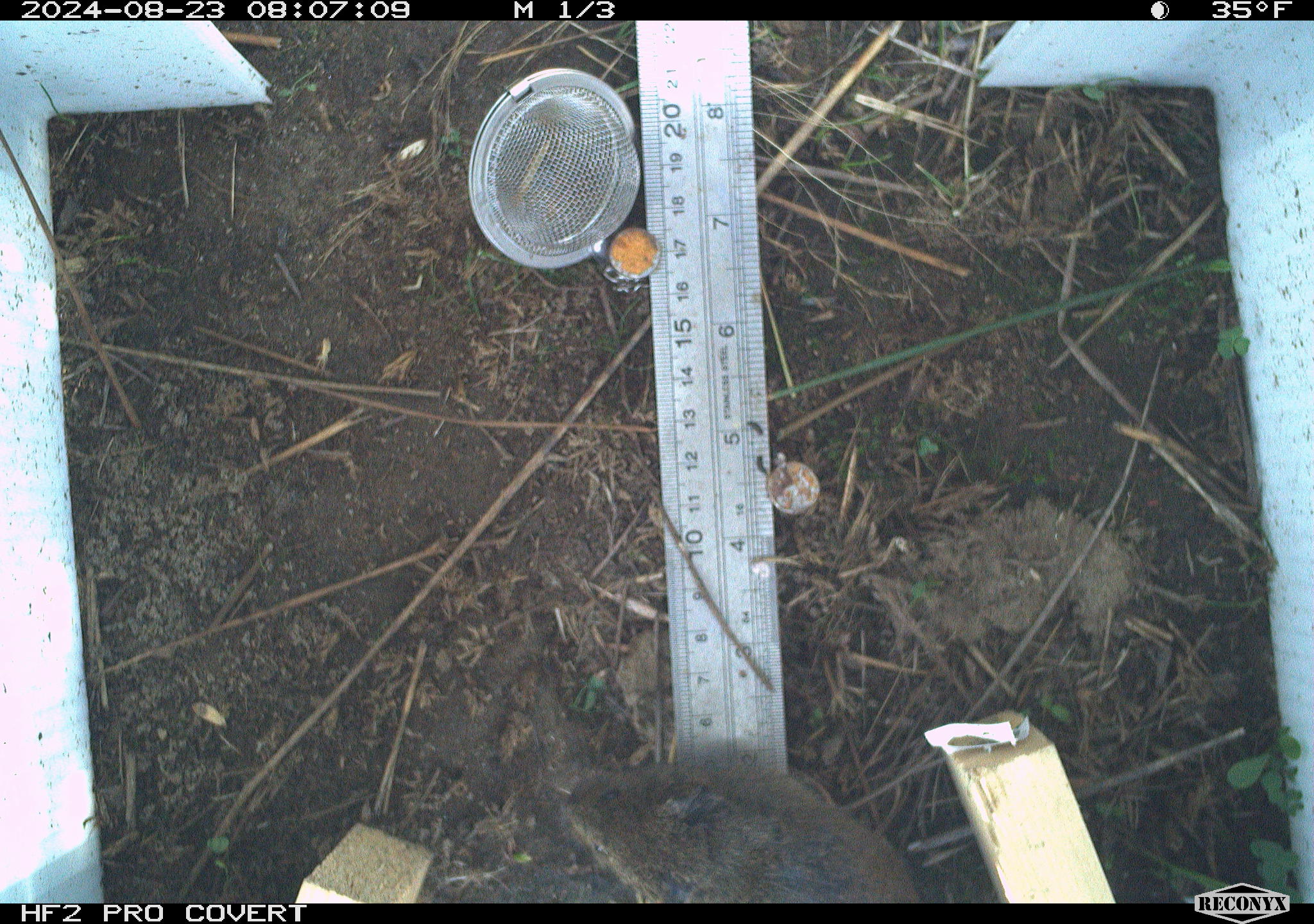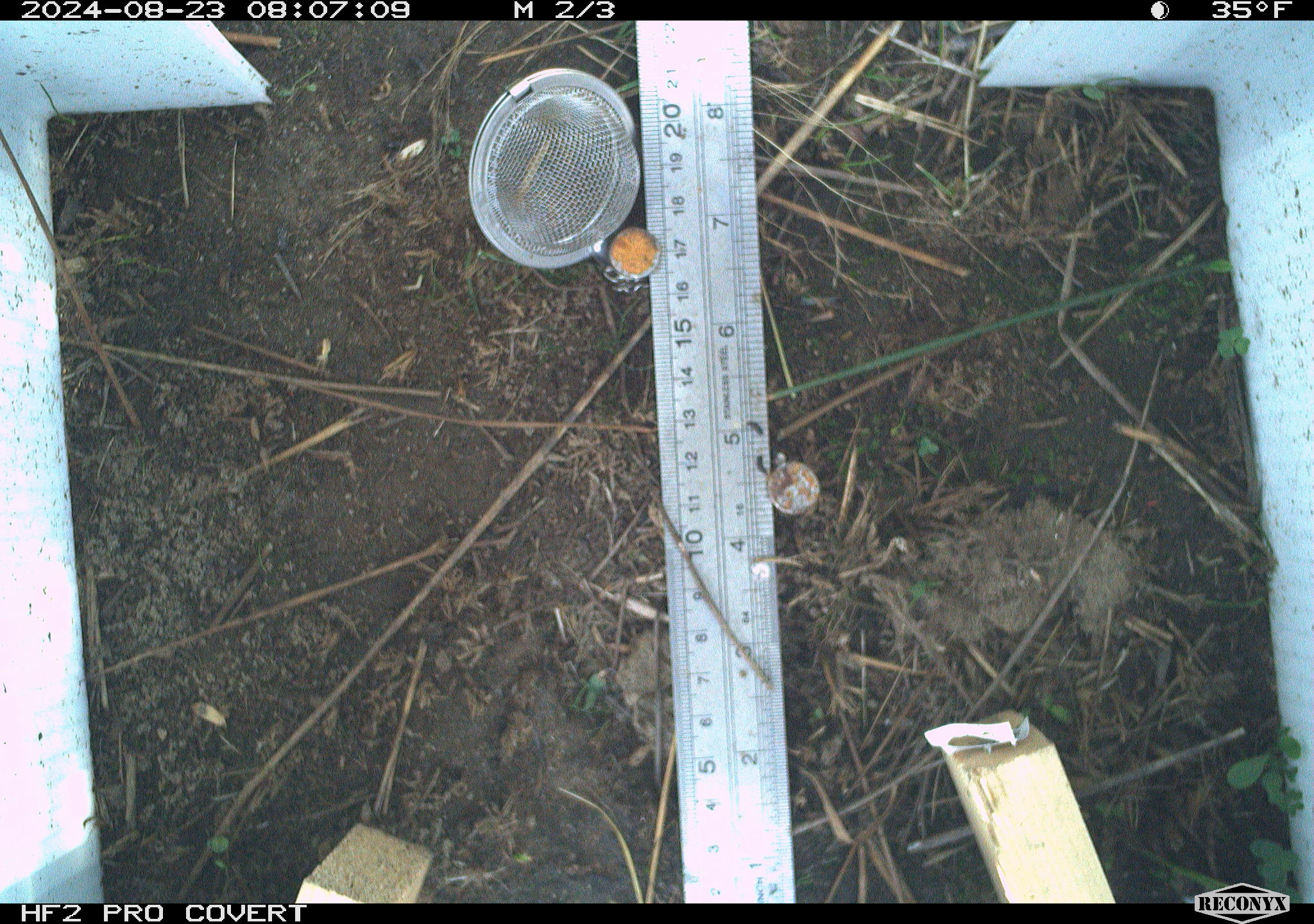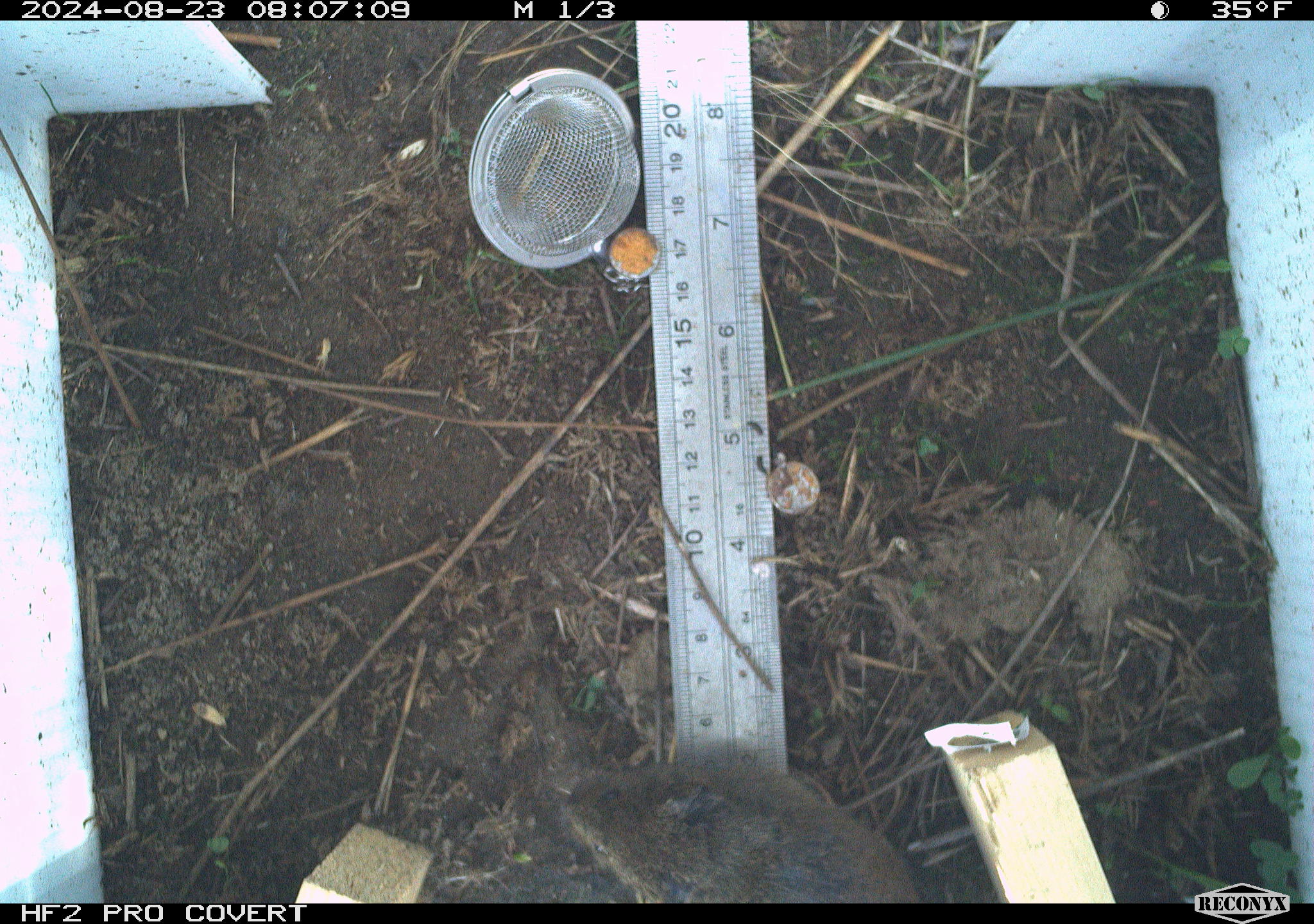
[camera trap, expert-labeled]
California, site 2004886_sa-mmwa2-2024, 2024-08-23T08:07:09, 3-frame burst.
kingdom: Animalia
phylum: Chordata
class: Mammalia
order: Rodentia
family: Cricetidae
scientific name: Arvicolinae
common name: voles, lemmings, and muskrats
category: arvicolinae subfamily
Arvicolinae subfamily (voles, lemmings, and muskrats) (Arvicolinae).